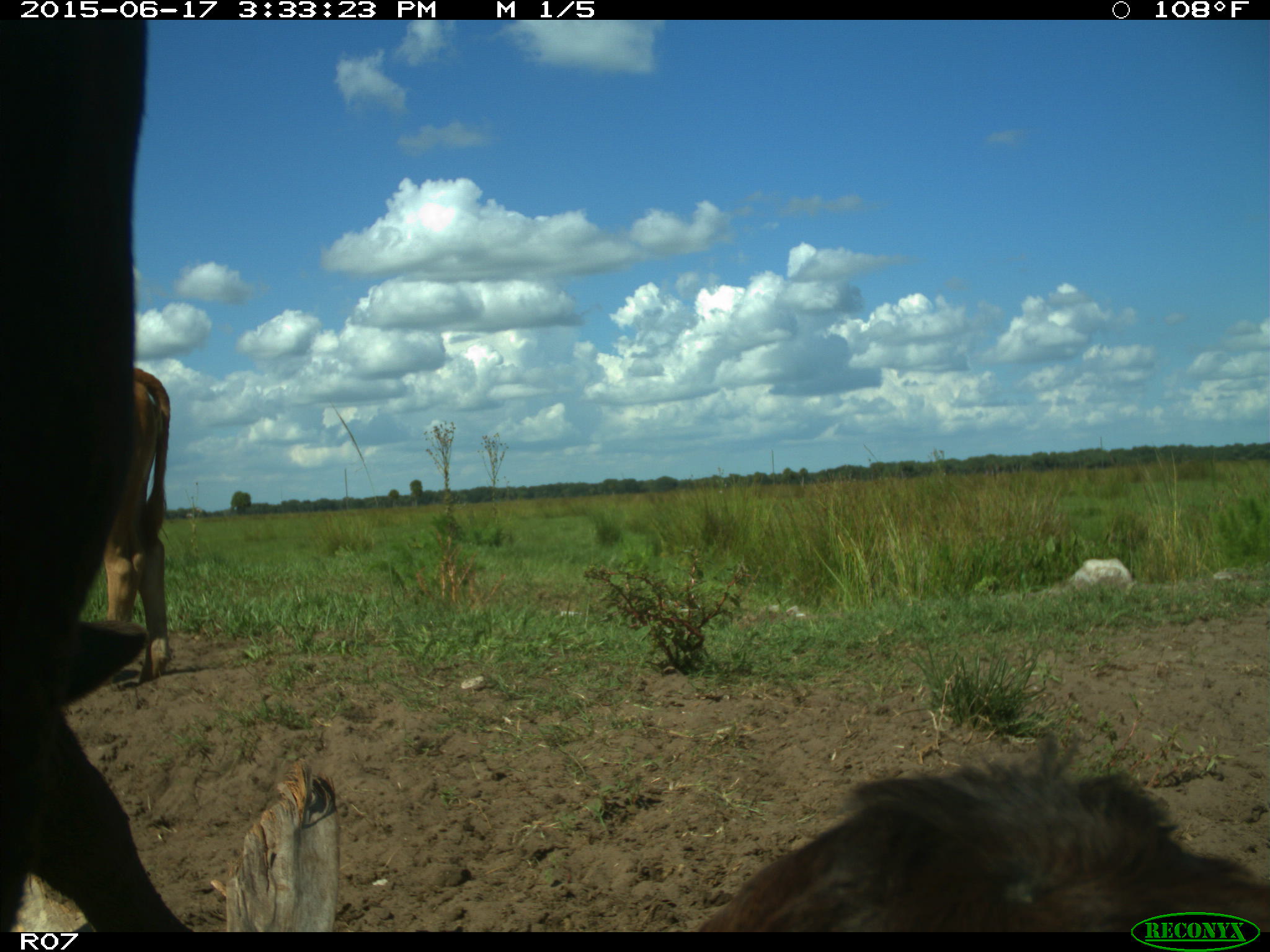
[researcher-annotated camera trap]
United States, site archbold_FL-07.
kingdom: Animalia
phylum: Chordata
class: Mammalia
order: Artiodactyla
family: Bovidae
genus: Bos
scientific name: Bos taurus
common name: domestic cow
Bos taurus (domestic cow).